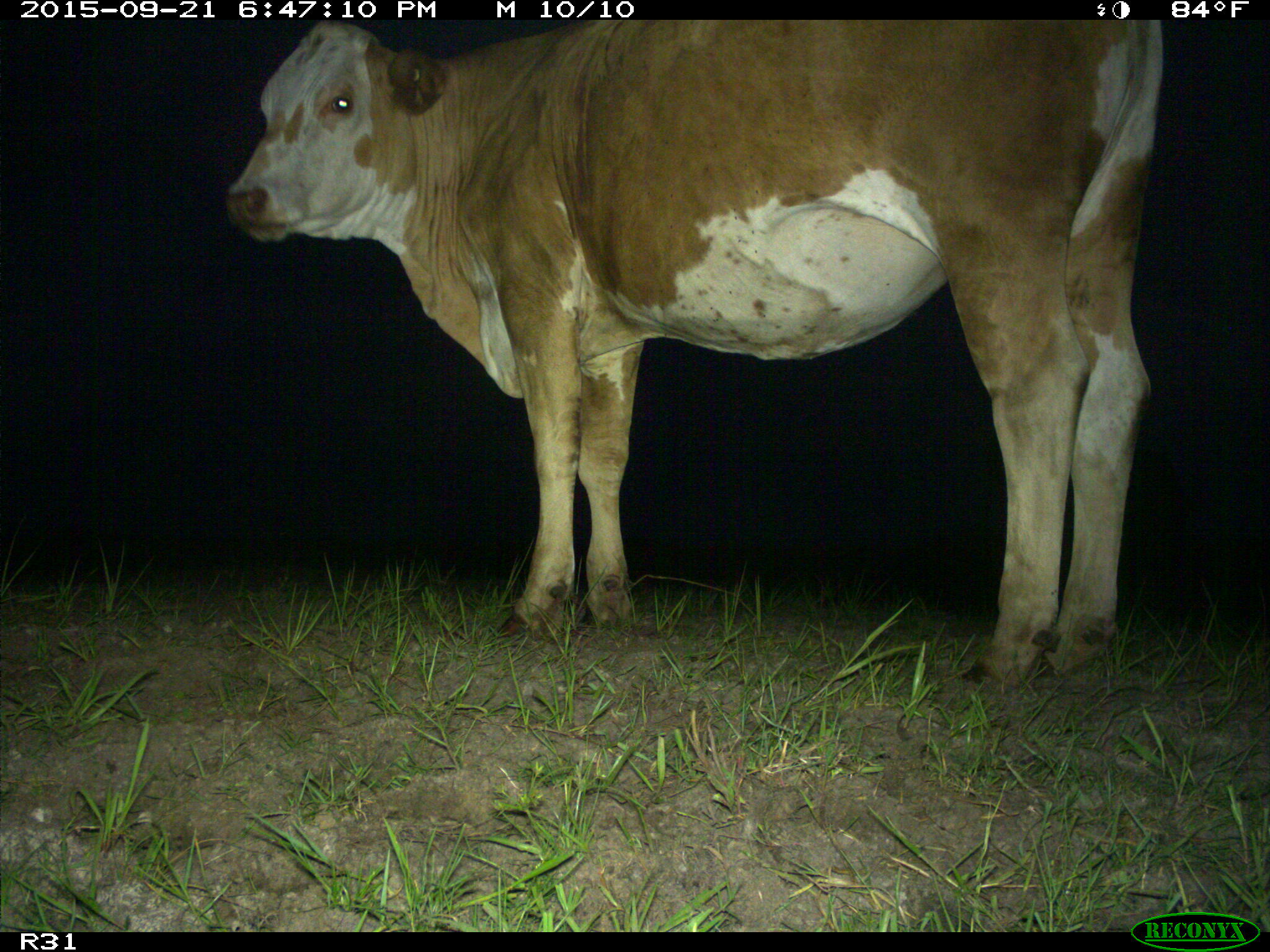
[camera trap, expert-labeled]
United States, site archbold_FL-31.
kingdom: Animalia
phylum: Chordata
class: Mammalia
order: Artiodactyla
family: Bovidae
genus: Bos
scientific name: Bos taurus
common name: domestic cow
Bos taurus (domestic cow).